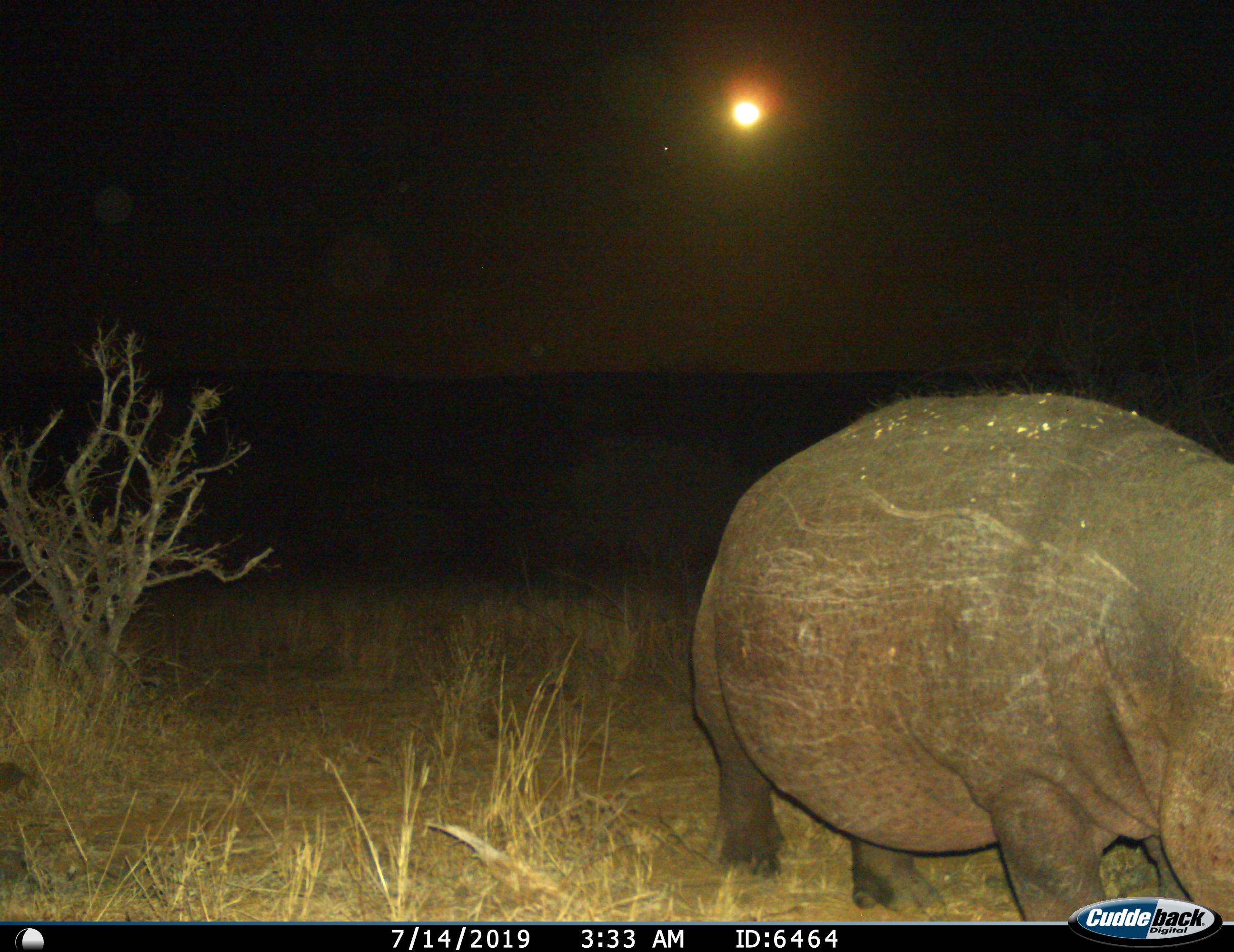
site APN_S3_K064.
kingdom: Animalia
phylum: Chordata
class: Mammalia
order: Artiodactyla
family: Hippopotamidae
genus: Hippopotamus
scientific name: Hippopotamus amphibius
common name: hippopotamus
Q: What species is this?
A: Hippopotamus (Hippopotamus amphibius).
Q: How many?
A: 1.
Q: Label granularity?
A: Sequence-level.